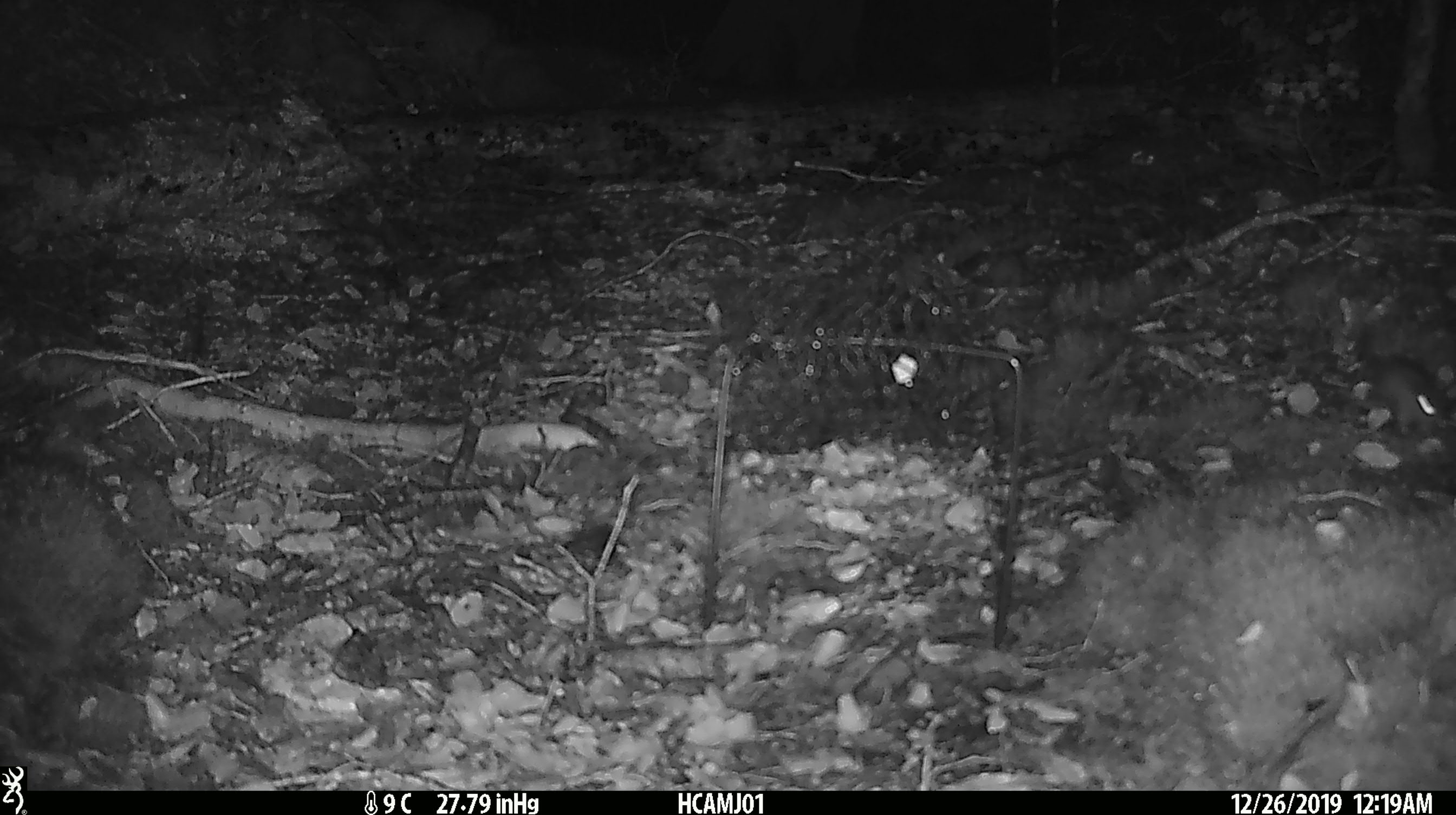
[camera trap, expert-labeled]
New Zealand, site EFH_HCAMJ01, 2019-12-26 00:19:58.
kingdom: Animalia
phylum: Chordata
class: Mammalia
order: Rodentia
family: Muridae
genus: Mus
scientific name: Mus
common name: mouse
Mouse (Mus).